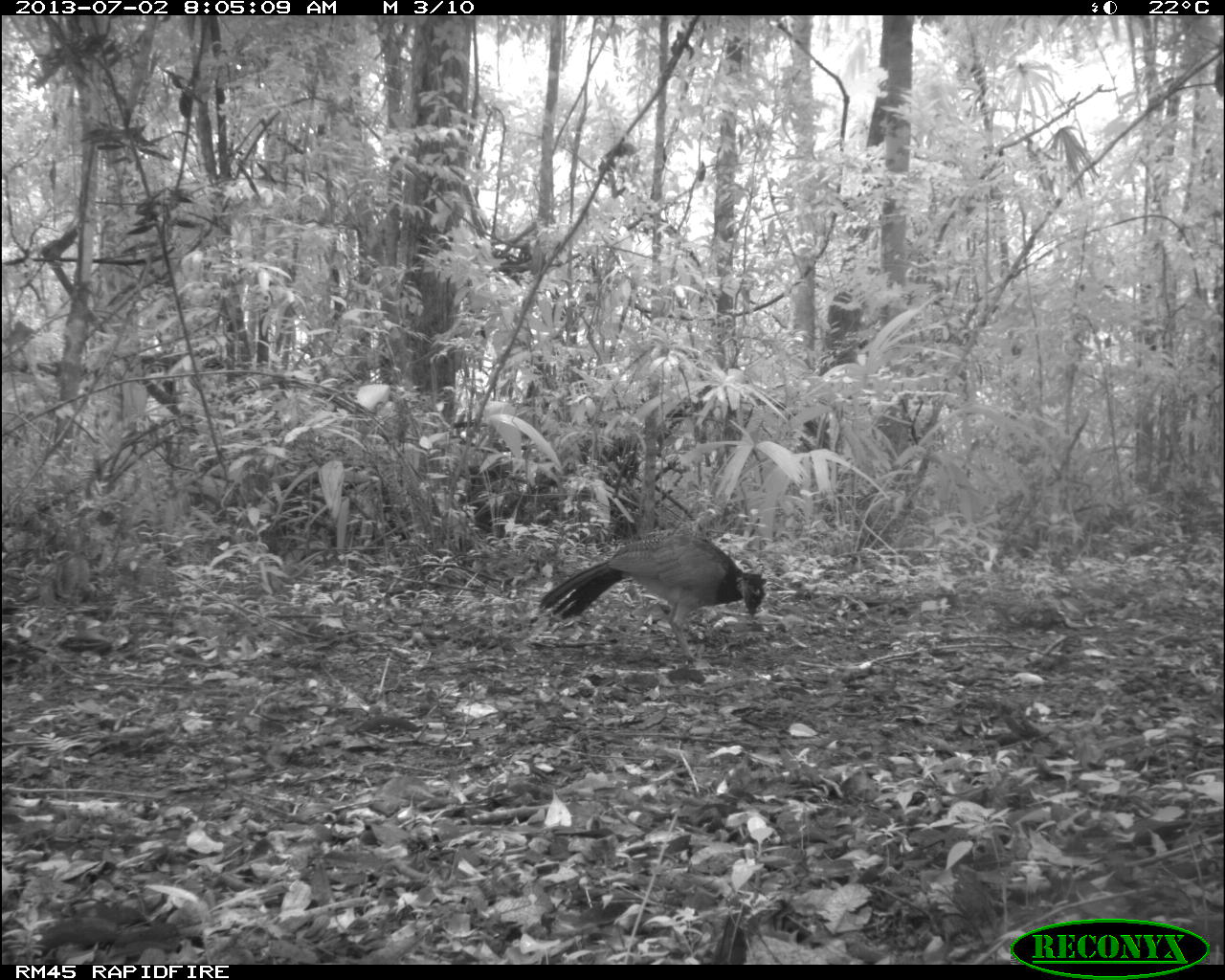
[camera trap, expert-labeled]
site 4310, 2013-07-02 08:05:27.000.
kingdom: Animalia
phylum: Chordata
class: Aves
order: Galliformes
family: Cracidae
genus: Crax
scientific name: Crax rubra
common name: great curassow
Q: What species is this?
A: Crax rubra (great curassow).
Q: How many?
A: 1.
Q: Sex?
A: Female.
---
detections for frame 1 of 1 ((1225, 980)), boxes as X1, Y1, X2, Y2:
crax rubra: 536, 533, 766, 662